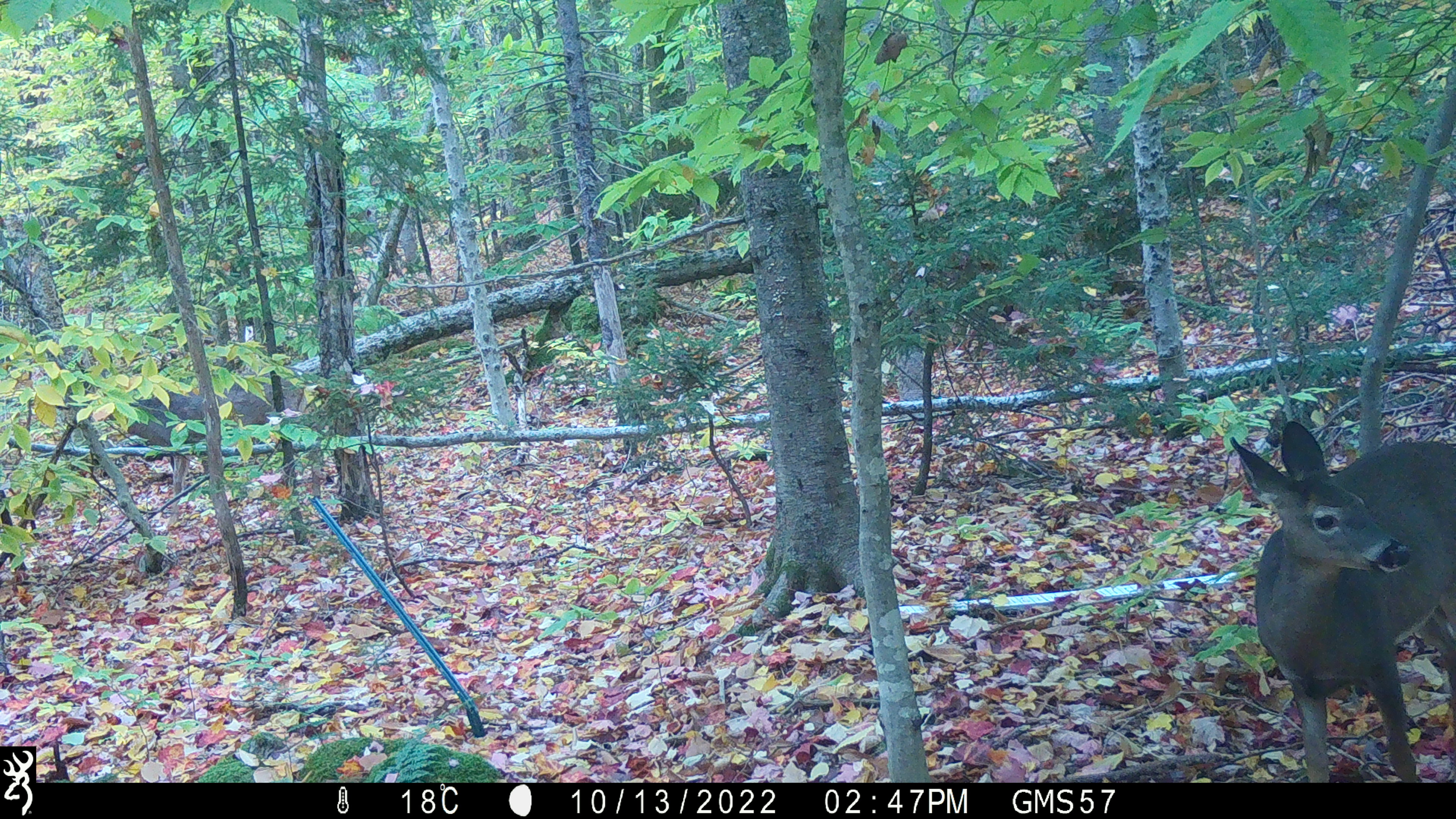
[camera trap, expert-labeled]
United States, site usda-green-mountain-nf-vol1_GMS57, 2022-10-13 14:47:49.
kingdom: Animalia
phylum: Chordata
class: Mammalia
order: Artiodactyla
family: Cervidae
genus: Odocoileus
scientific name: Odocoileus virginianus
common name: white-tailed deer